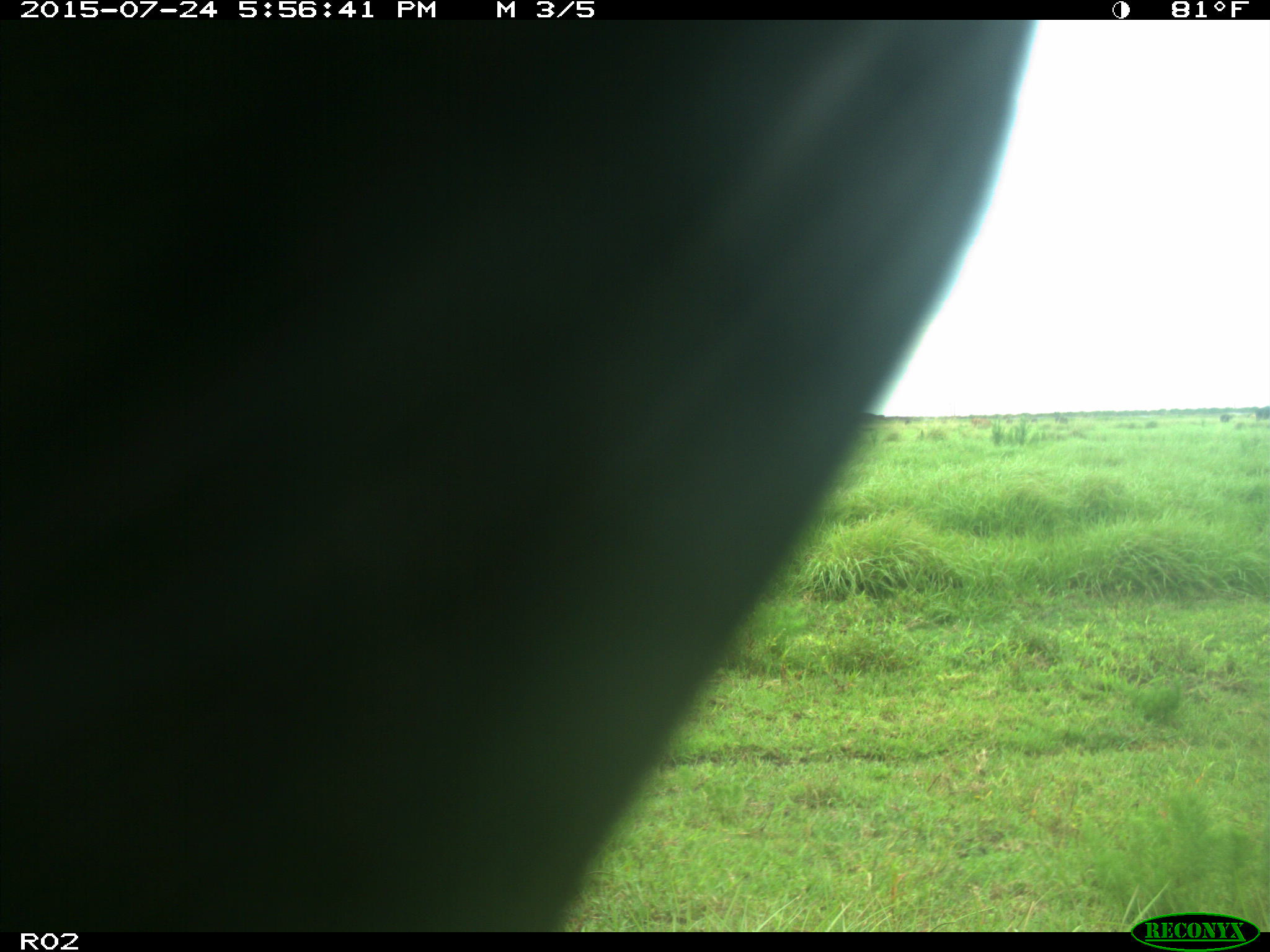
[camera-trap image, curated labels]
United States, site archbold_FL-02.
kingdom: Animalia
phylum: Chordata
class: Mammalia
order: Artiodactyla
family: Bovidae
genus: Bos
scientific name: Bos taurus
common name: domestic cow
Bos taurus (domestic cow).